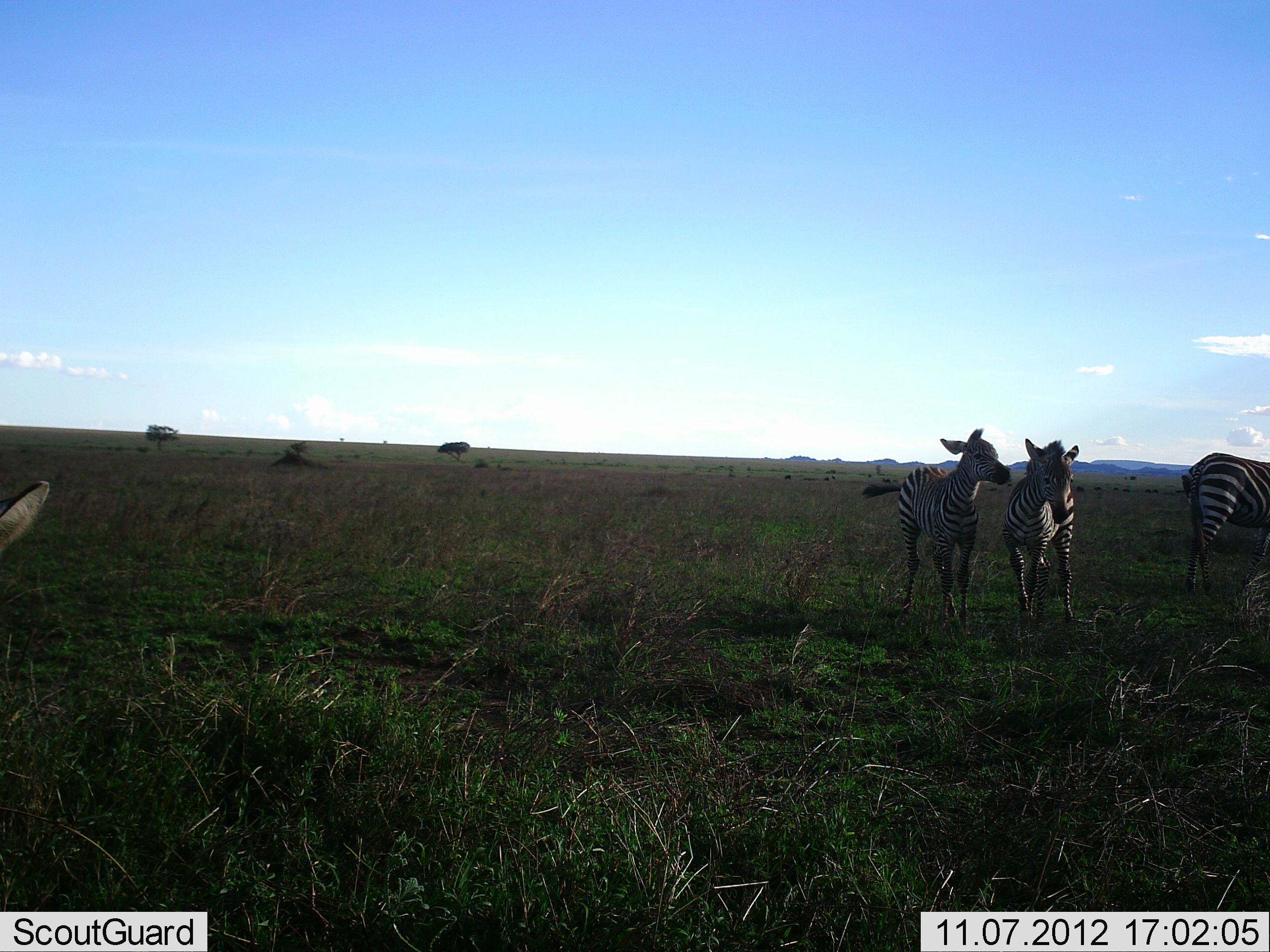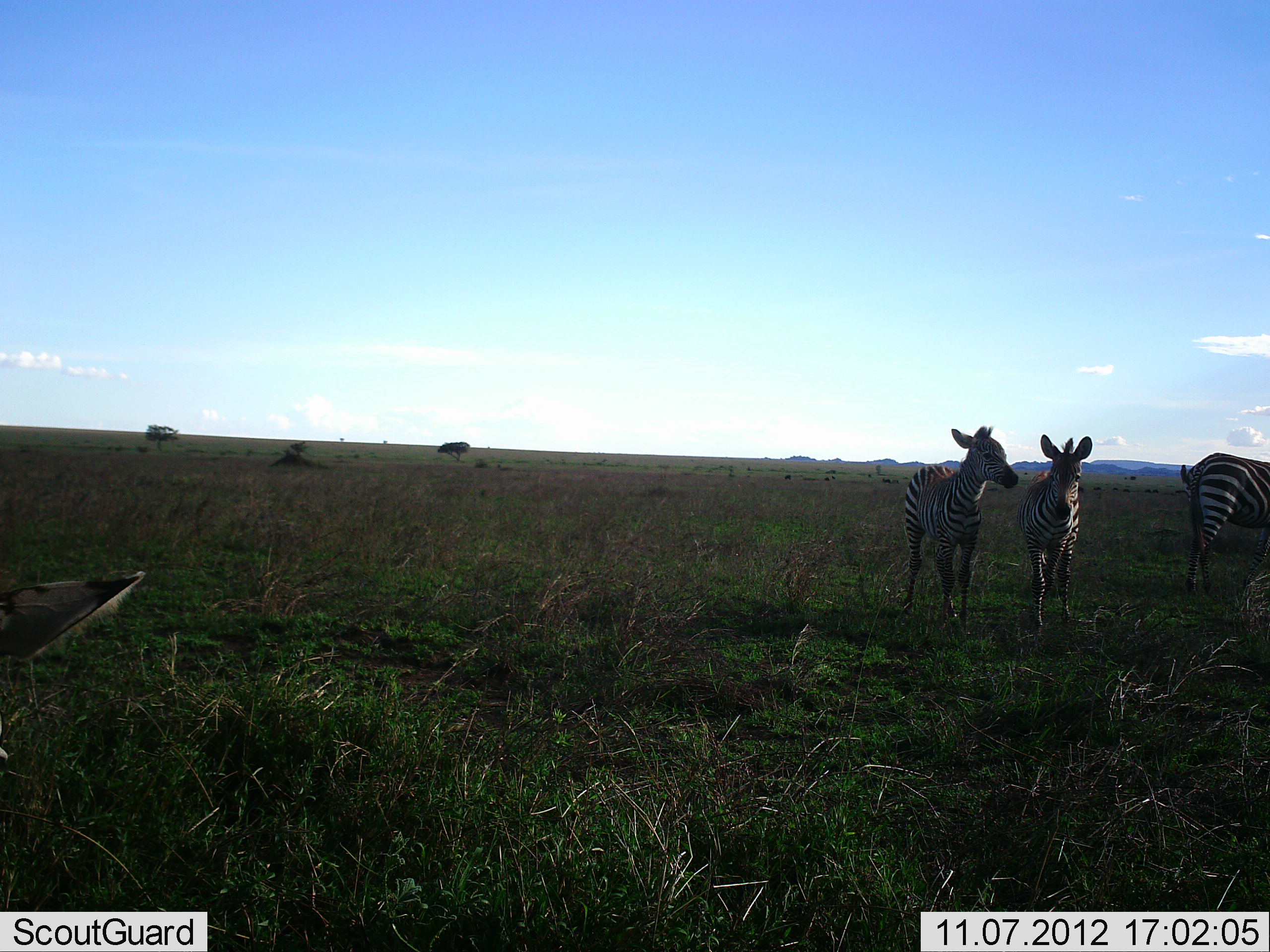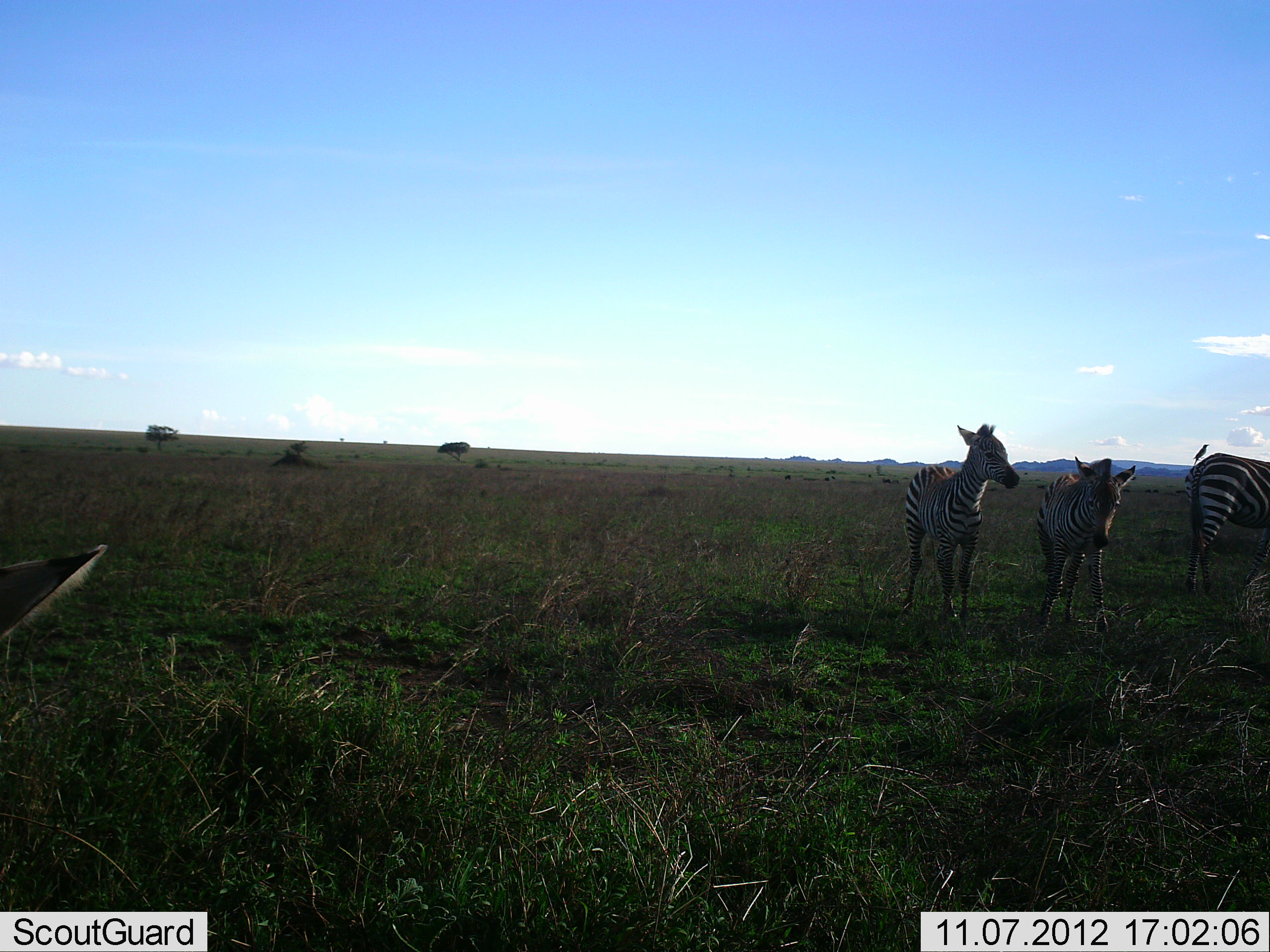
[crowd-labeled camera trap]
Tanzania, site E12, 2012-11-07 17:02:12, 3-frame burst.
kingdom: Animalia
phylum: Chordata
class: Mammalia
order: Perissodactyla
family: Equidae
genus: Equus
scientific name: Equus quagga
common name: plains zebra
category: zebra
Zebra (plains zebra) (Equus quagga), count 4. Behavior (volunteer vote fractions): standing 100%, resting 10%, moving 10%, interacting 10%. Young present (vote fraction): 20%. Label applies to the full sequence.